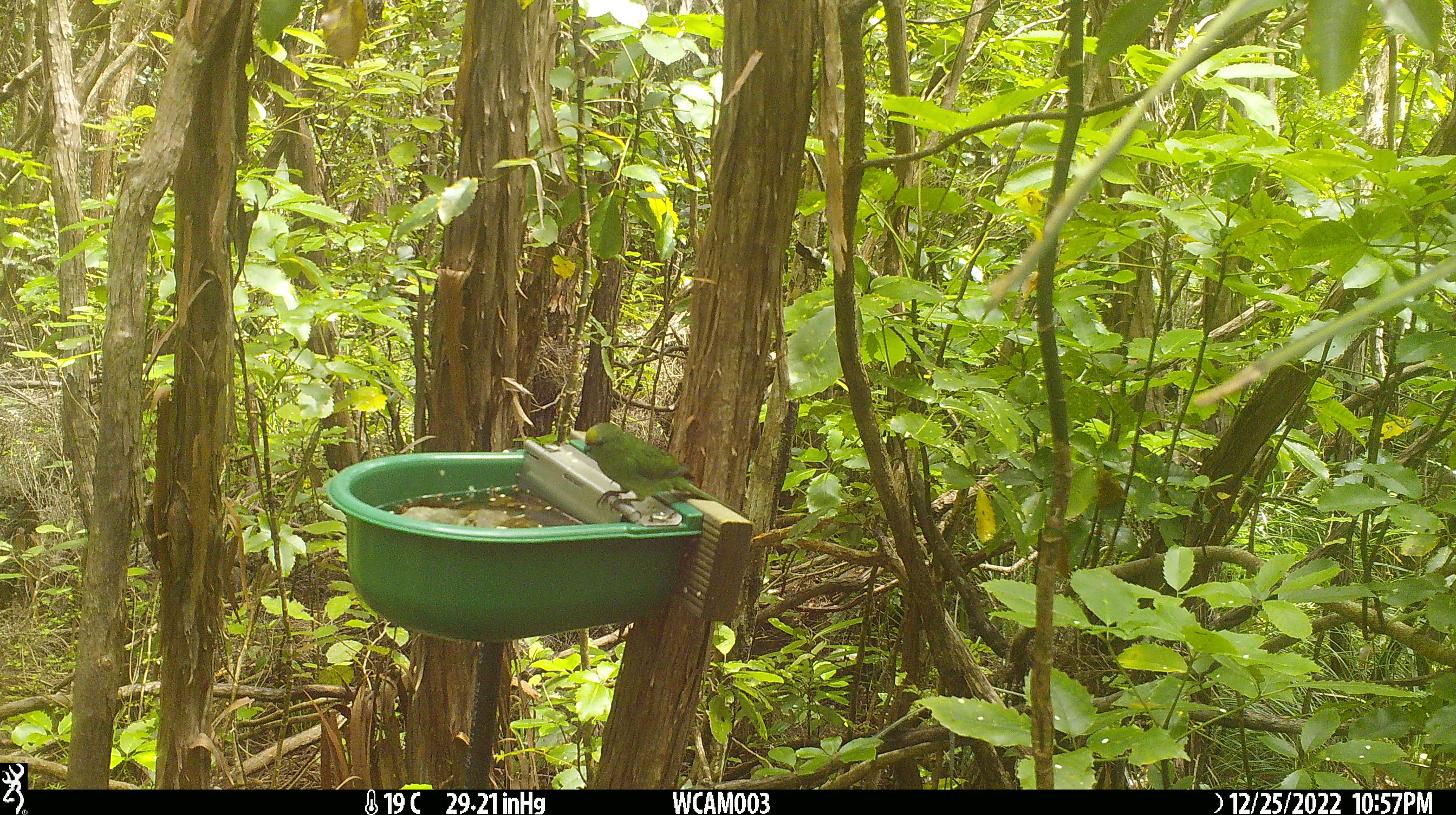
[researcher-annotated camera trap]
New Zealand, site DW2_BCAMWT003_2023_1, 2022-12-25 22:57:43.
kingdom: Animalia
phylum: Chordata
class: Aves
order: Psittaciformes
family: Psittaculidae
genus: Cyanoramphus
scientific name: Cyanoramphus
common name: parakeet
Parakeet (Cyanoramphus).